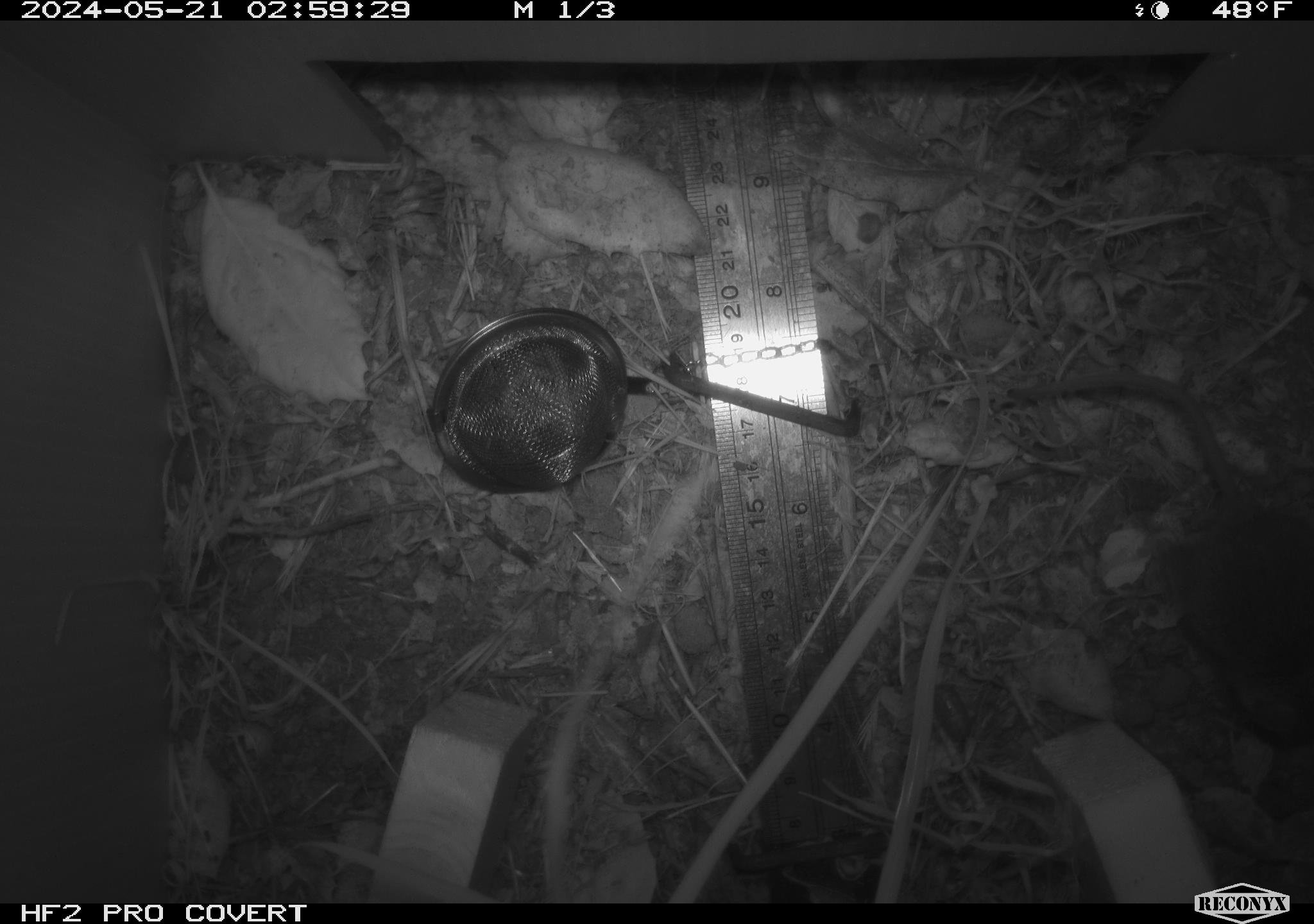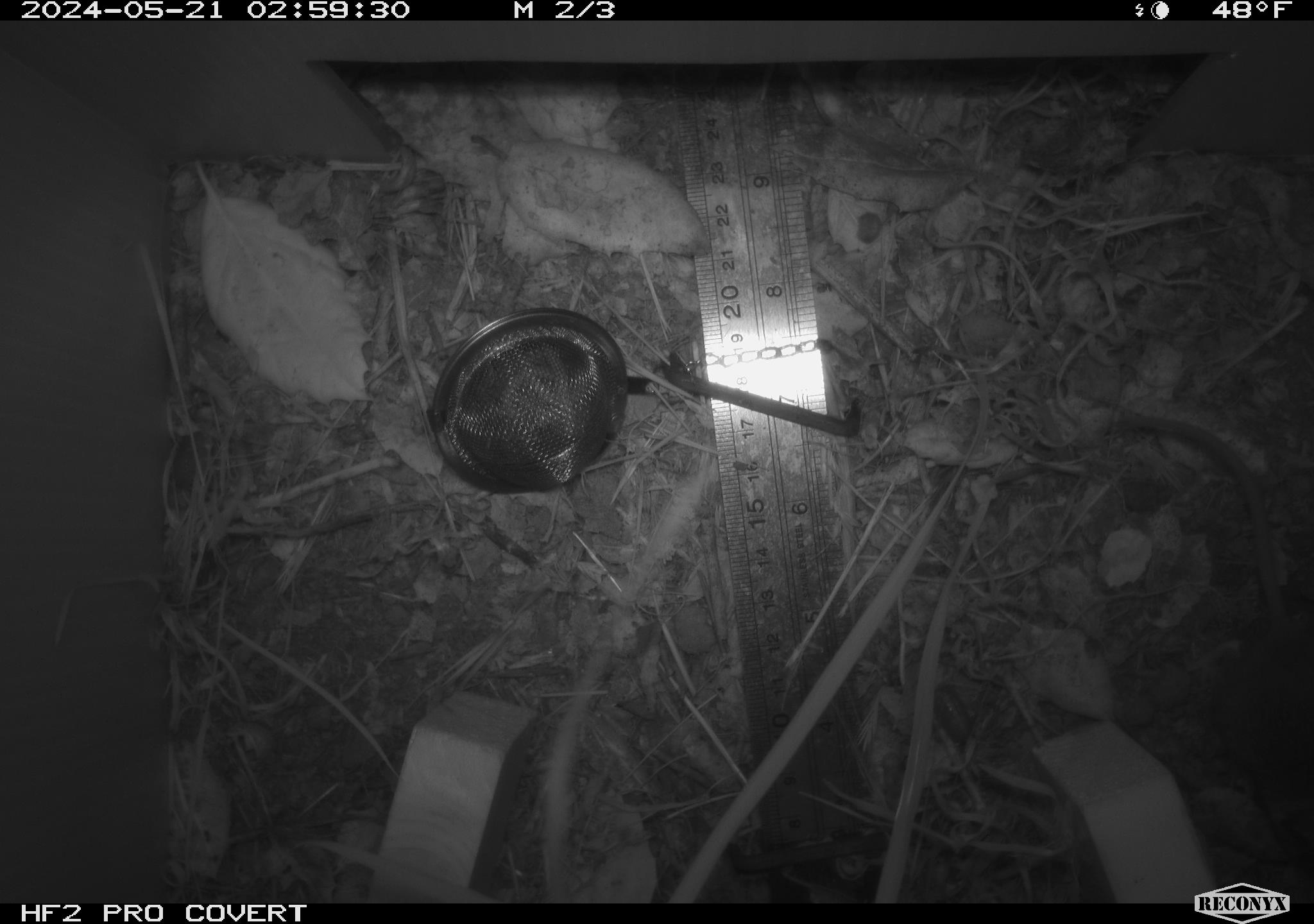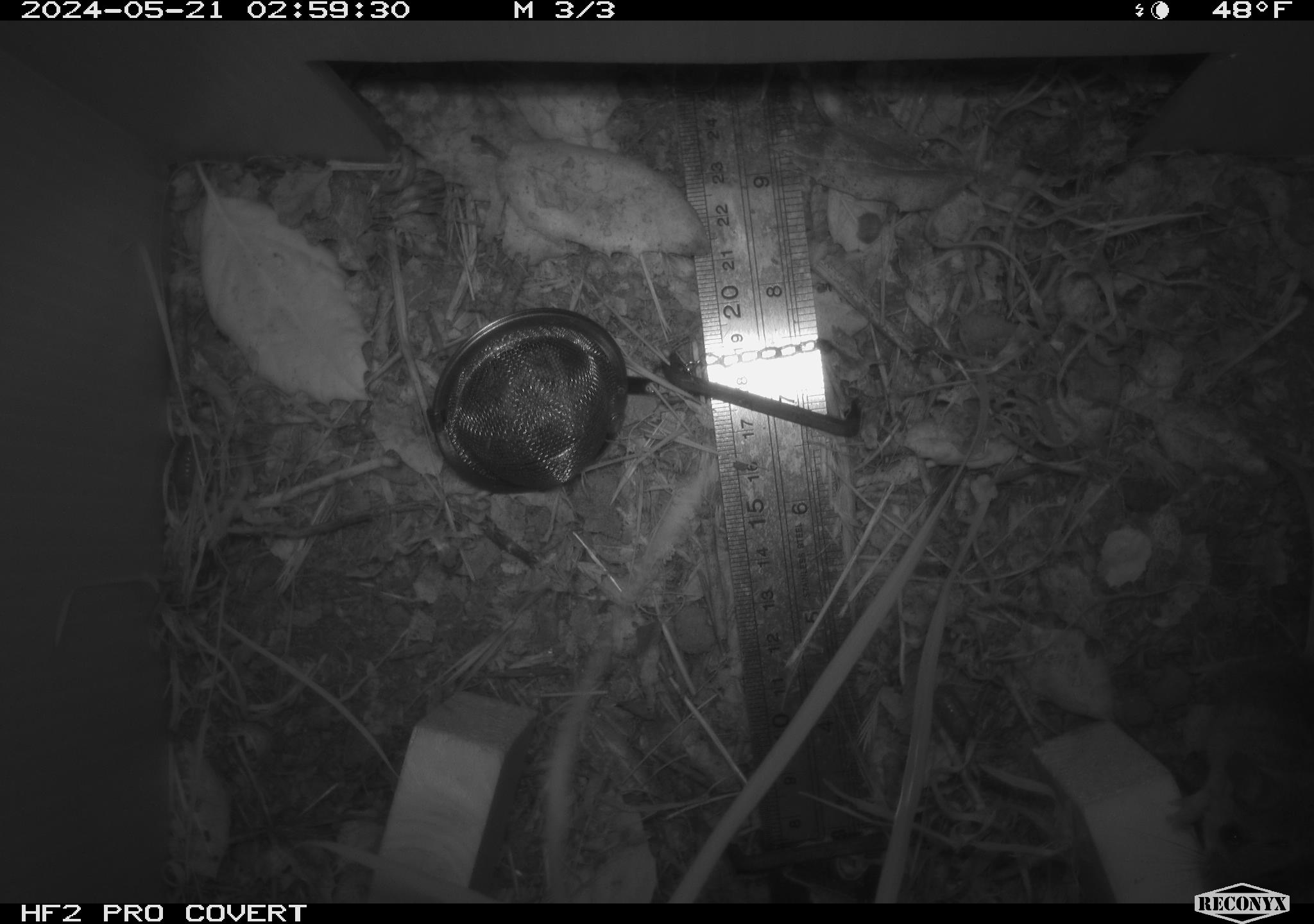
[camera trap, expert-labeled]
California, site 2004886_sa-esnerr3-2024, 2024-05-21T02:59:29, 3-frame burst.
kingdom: Animalia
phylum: Chordata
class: Mammalia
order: Rodentia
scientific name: Rodentia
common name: rodent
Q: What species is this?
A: Rodent (Rodentia).